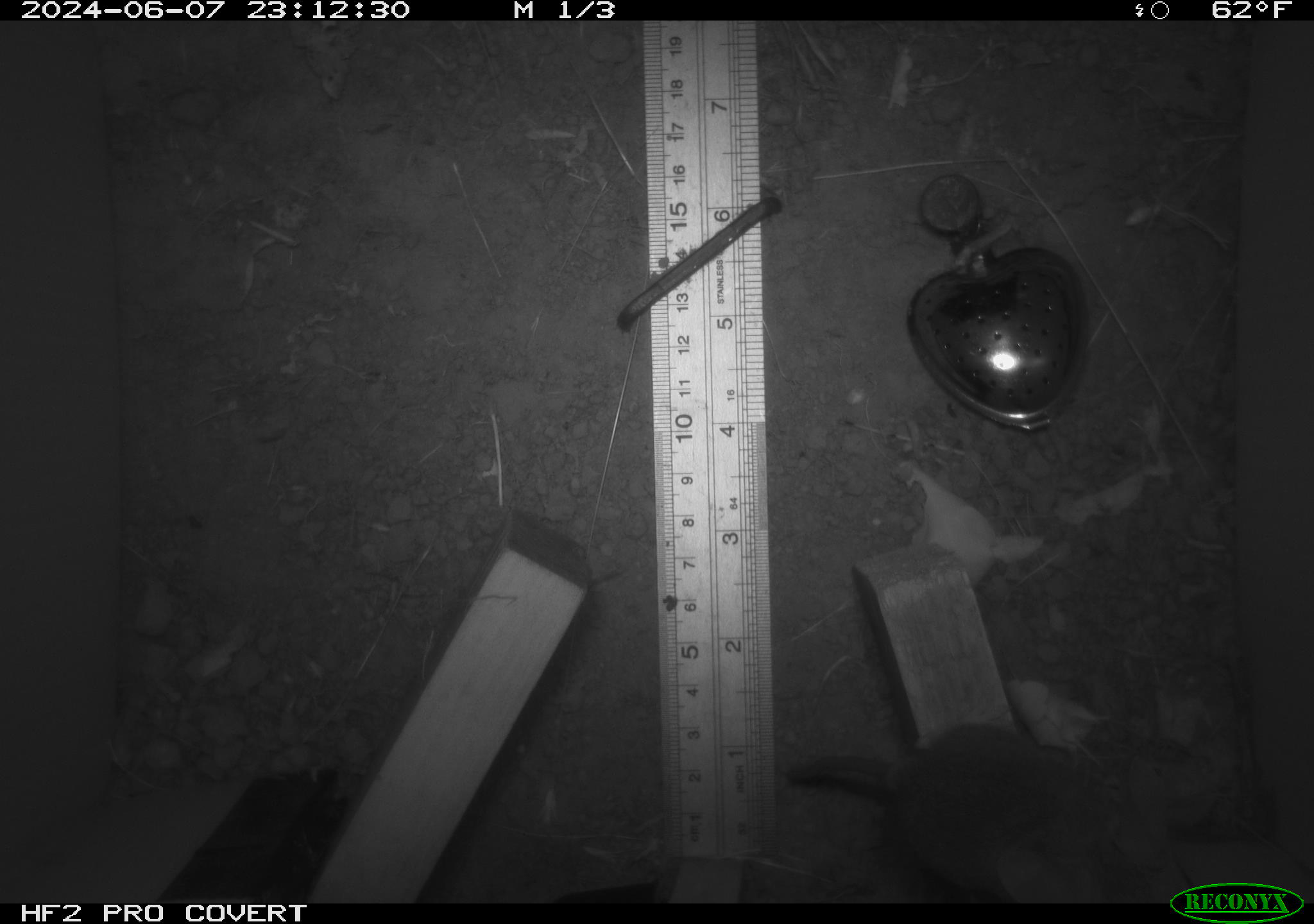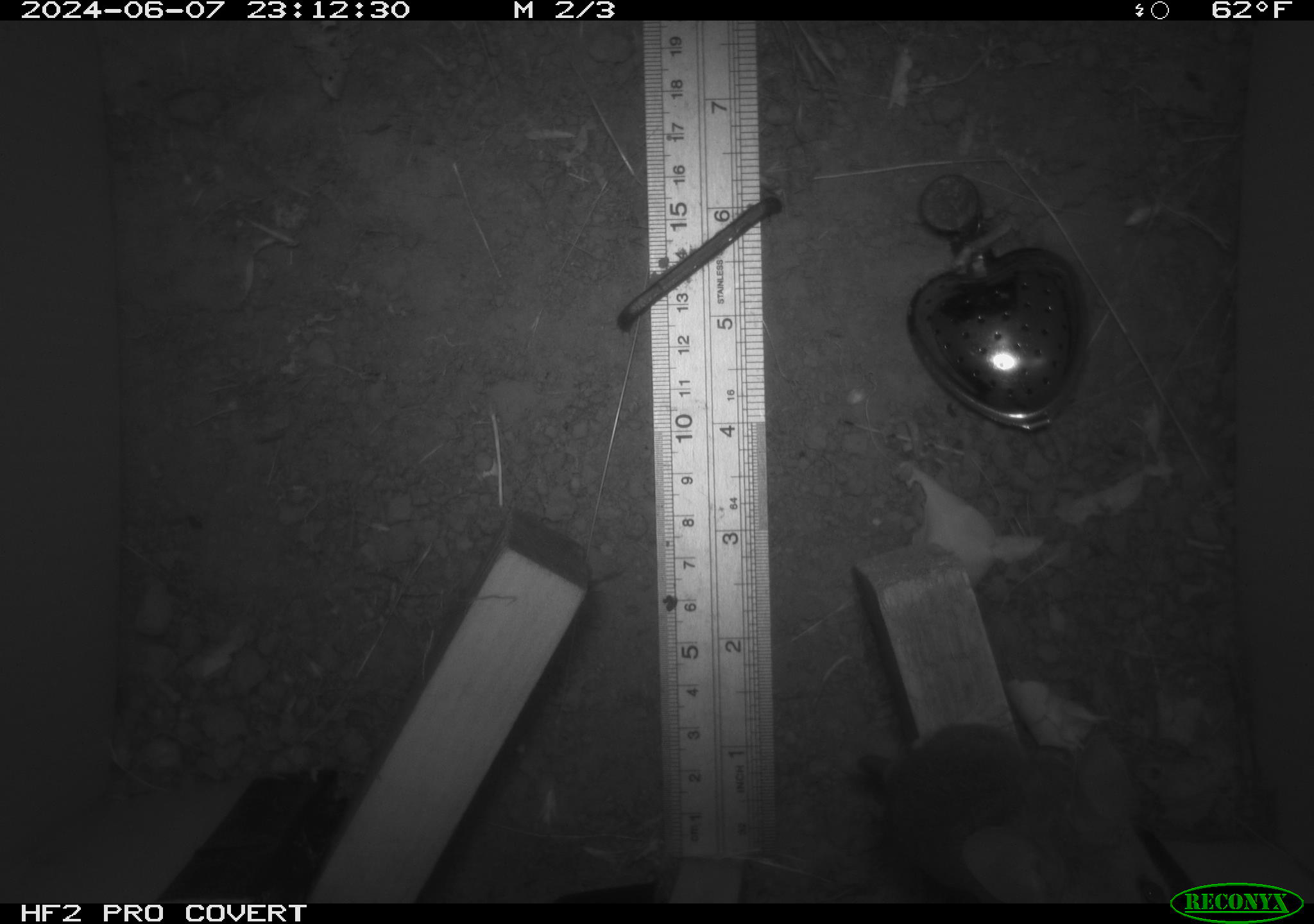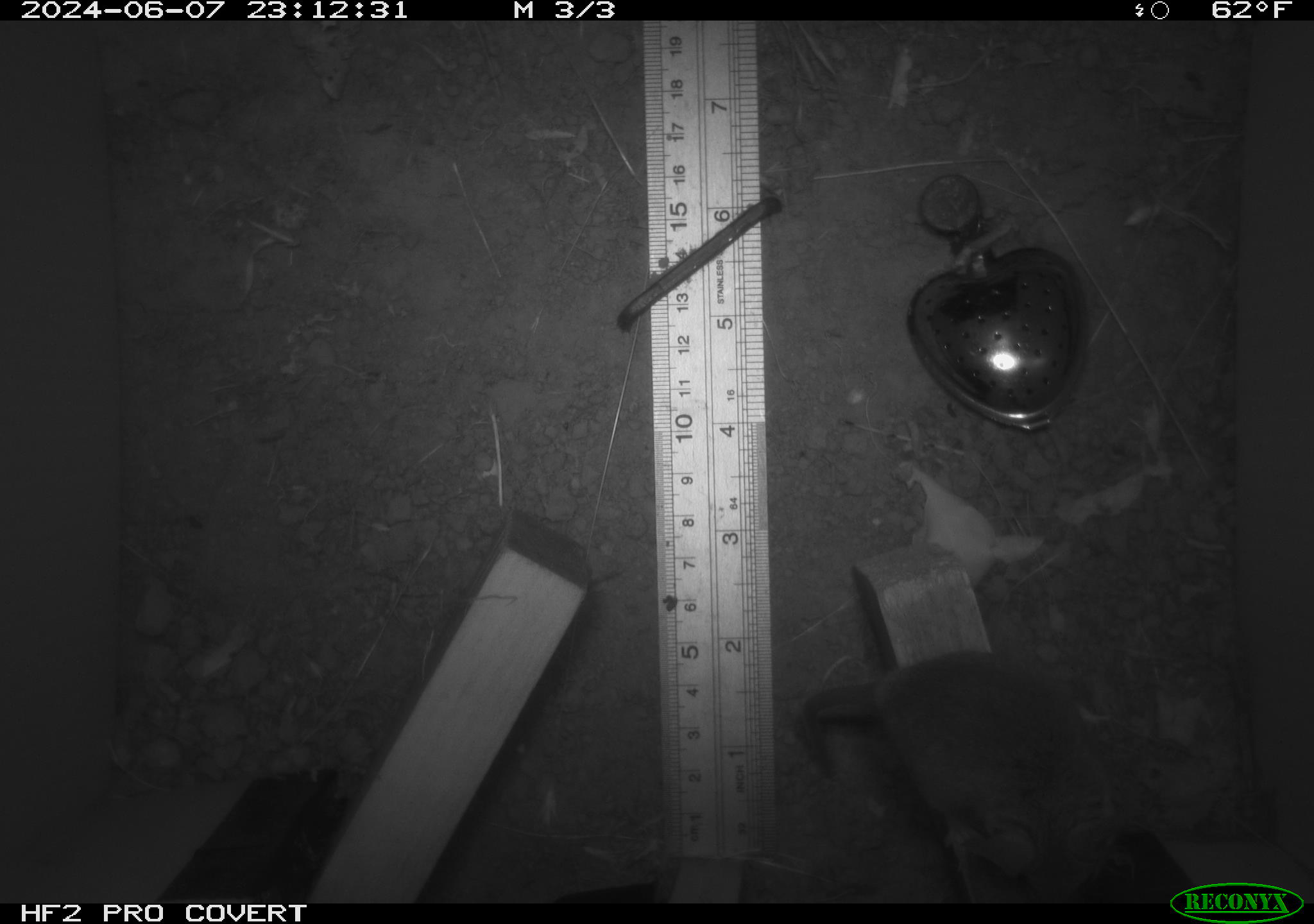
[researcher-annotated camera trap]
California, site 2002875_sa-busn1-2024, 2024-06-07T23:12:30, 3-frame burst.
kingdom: Animalia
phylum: Chordata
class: Mammalia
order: Rodentia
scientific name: Rodentia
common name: rodent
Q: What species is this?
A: Rodent (Rodentia).